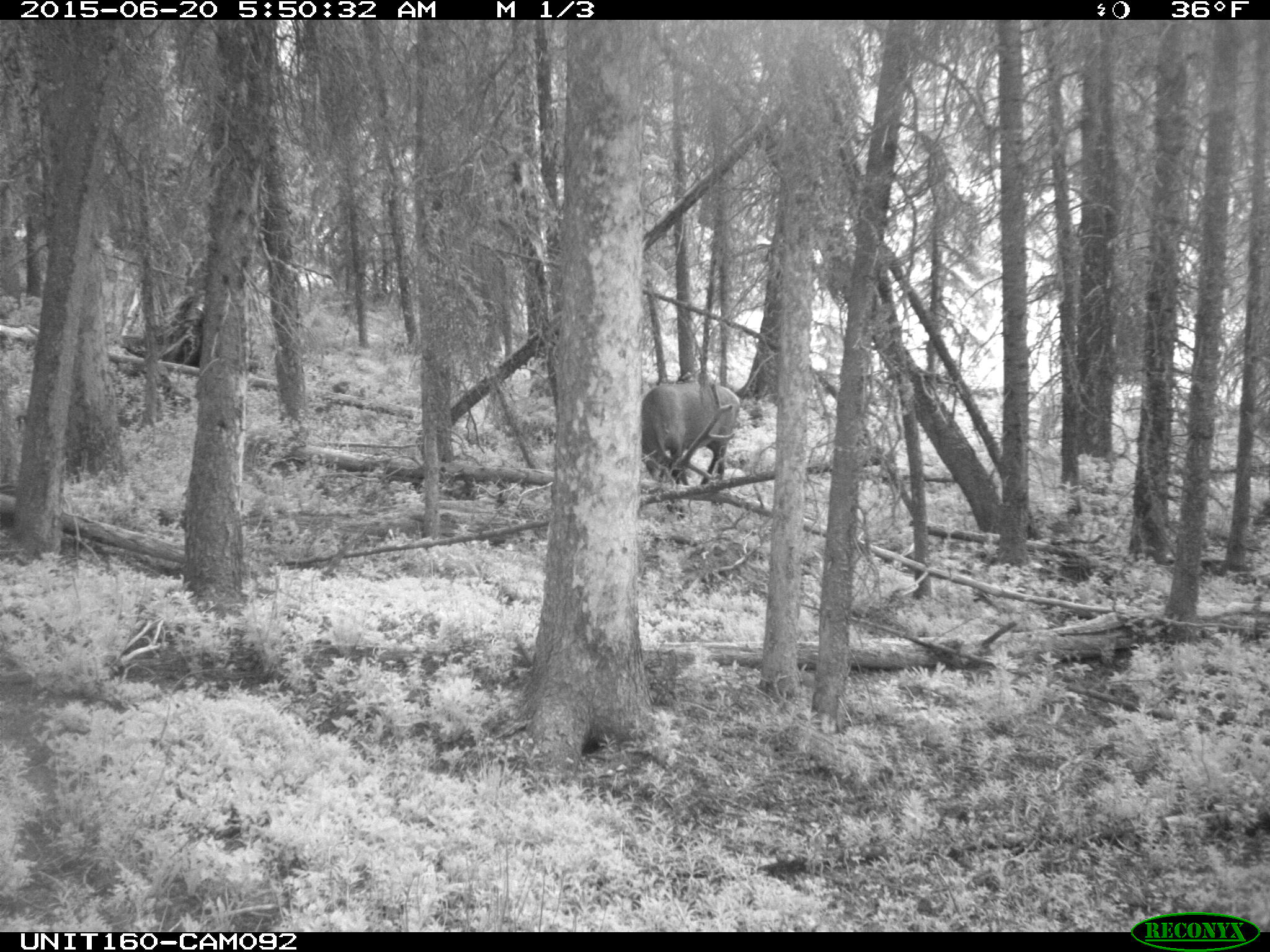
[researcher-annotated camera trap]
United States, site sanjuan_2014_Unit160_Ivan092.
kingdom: Animalia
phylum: Chordata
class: Mammalia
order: Artiodactyla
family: Cervidae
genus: Cervus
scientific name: Cervus elaphus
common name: red deer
Cervus elaphus (red deer).